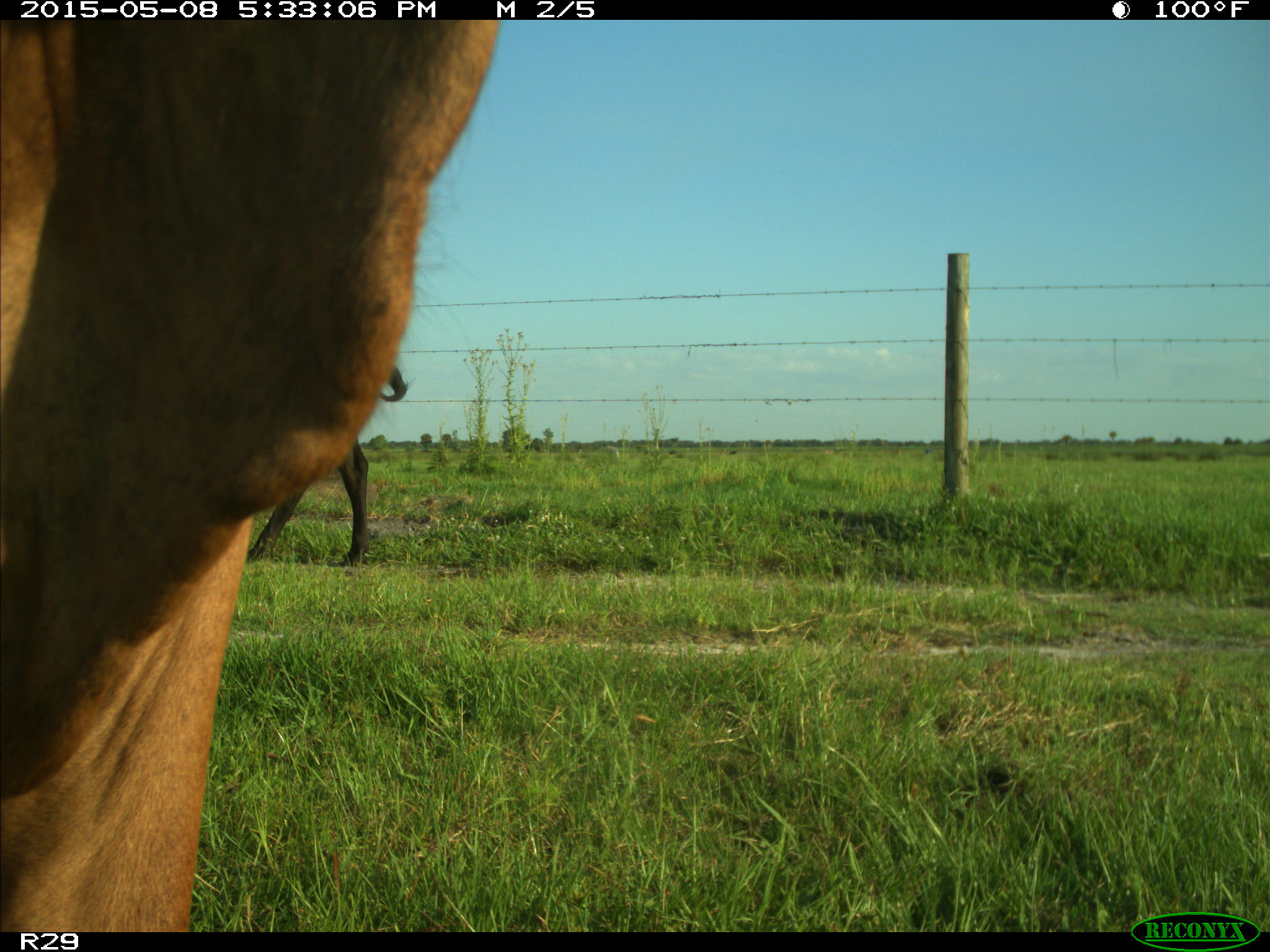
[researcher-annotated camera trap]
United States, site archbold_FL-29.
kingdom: Animalia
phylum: Chordata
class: Mammalia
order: Artiodactyla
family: Bovidae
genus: Bos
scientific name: Bos taurus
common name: domestic cow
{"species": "Bos taurus (domestic cow)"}